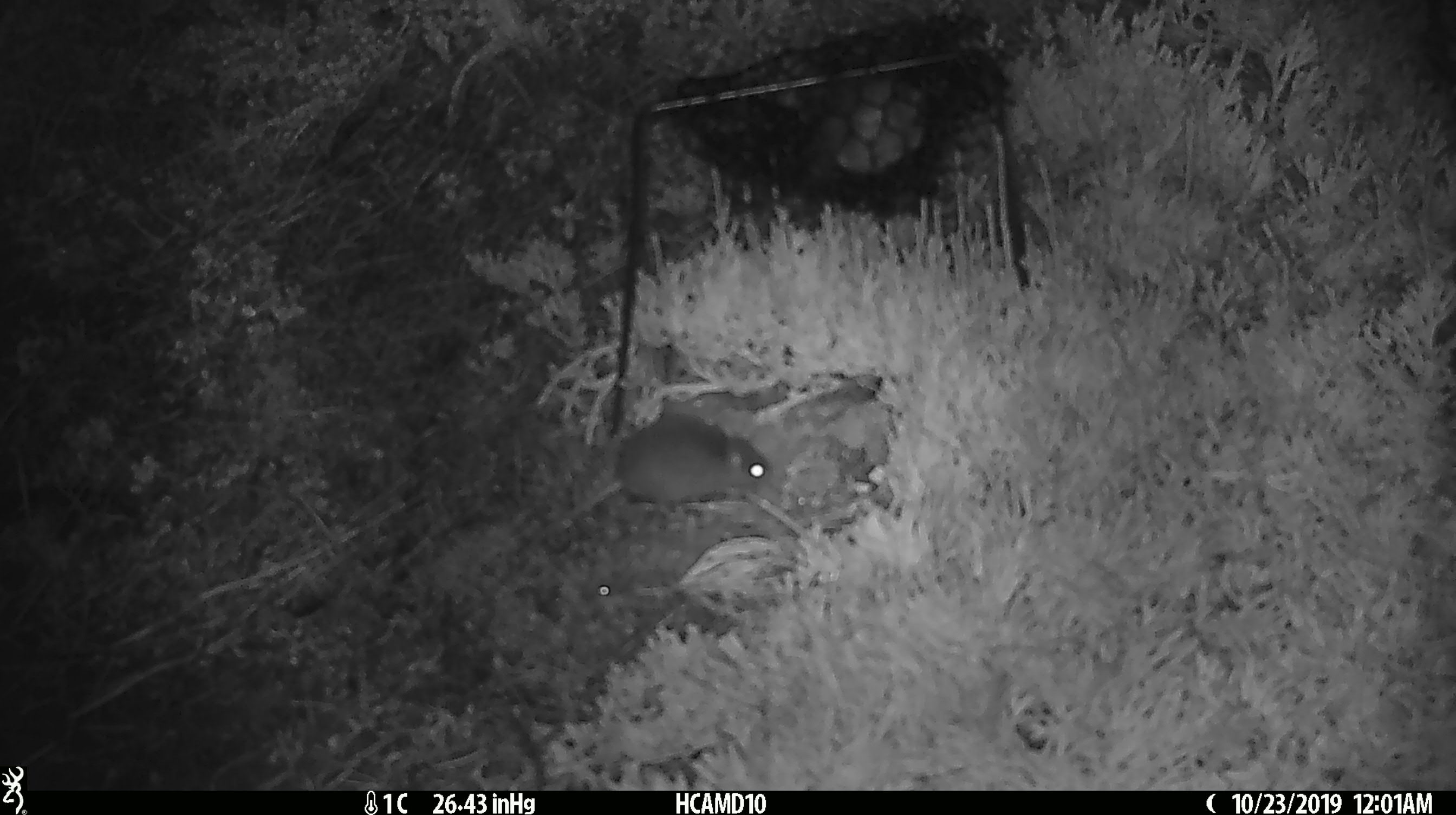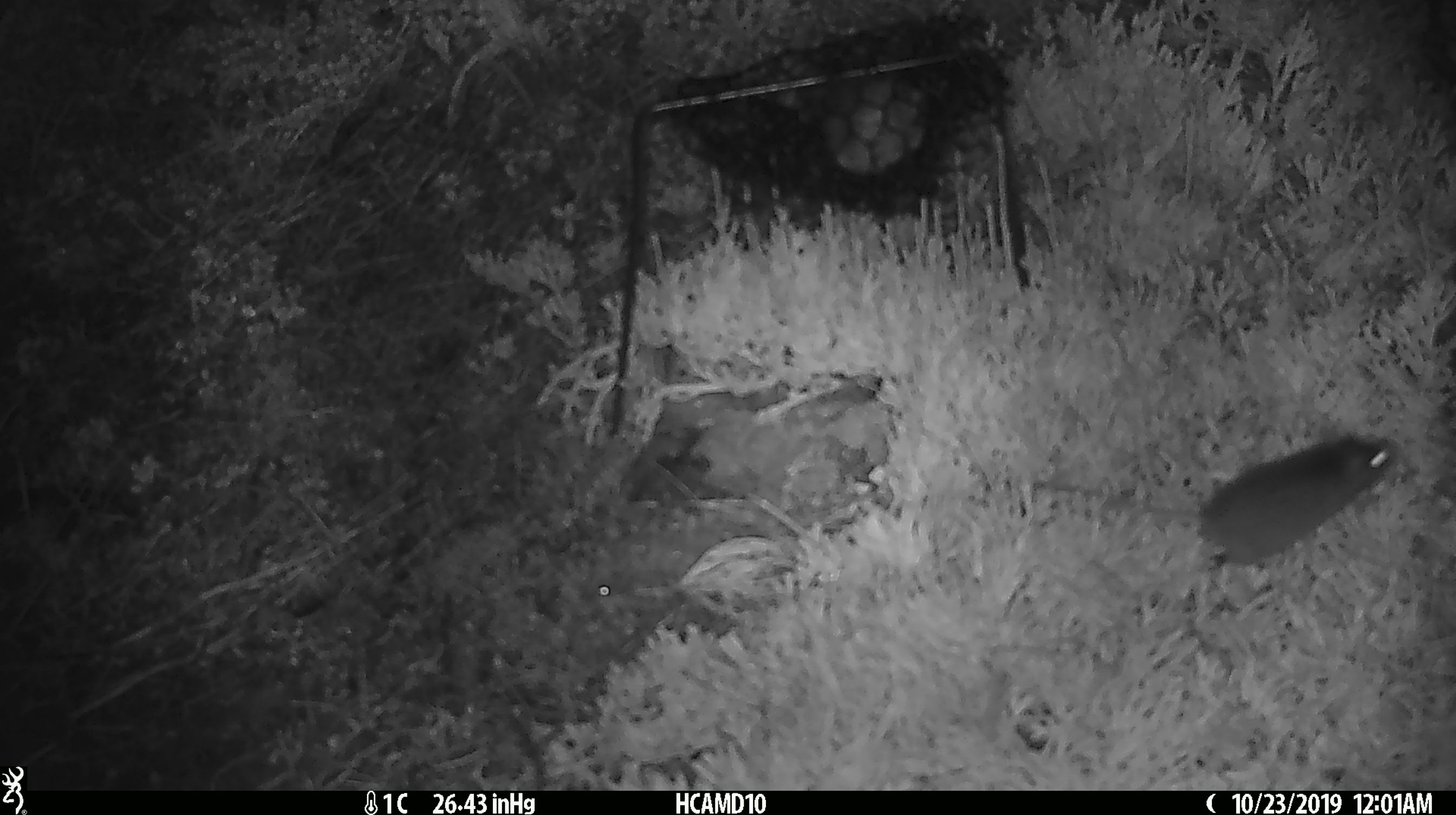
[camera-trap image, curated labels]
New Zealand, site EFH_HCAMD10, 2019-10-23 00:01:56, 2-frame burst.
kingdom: Animalia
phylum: Chordata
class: Mammalia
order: Rodentia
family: Muridae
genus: Mus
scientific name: Mus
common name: mouse